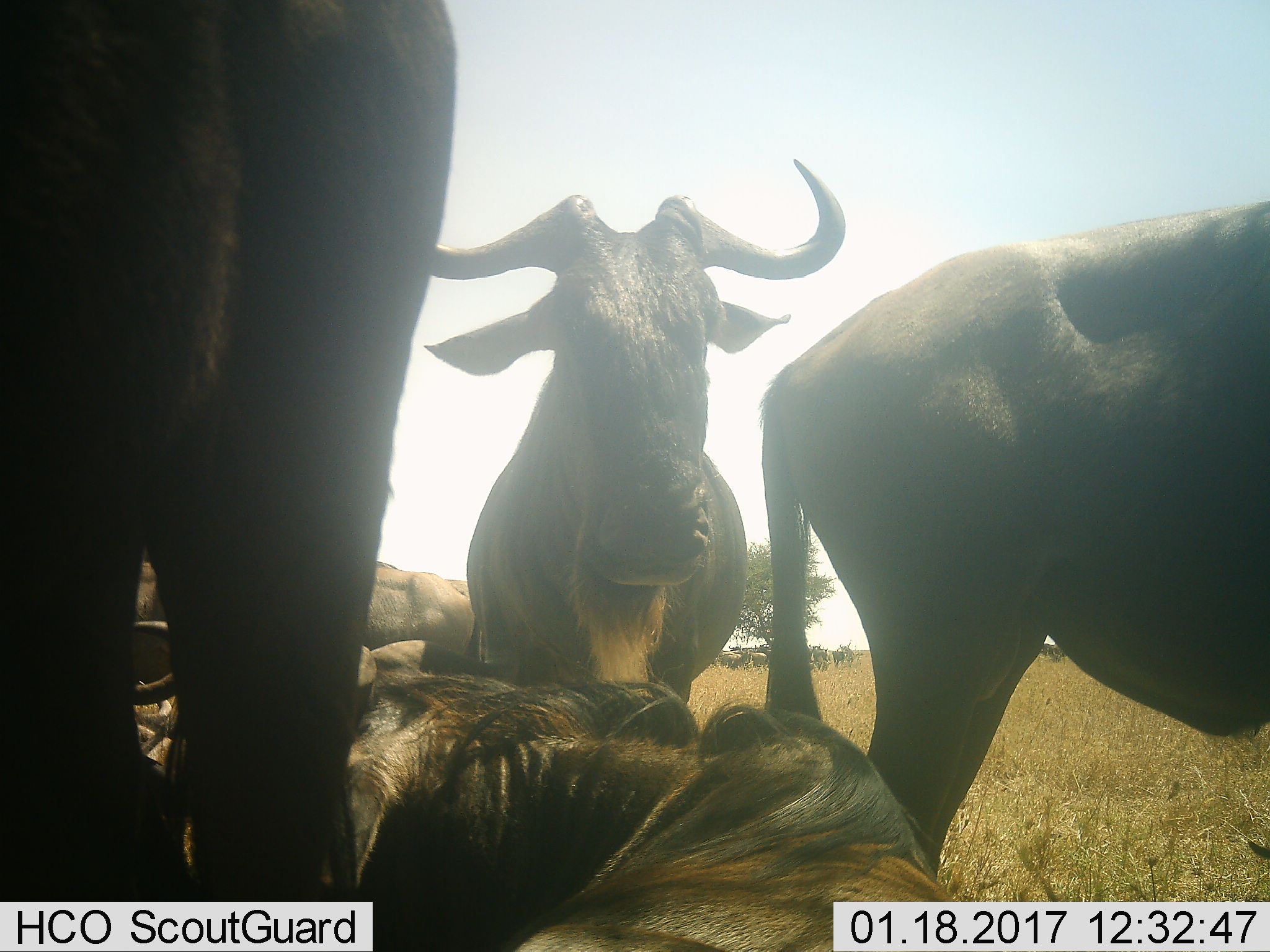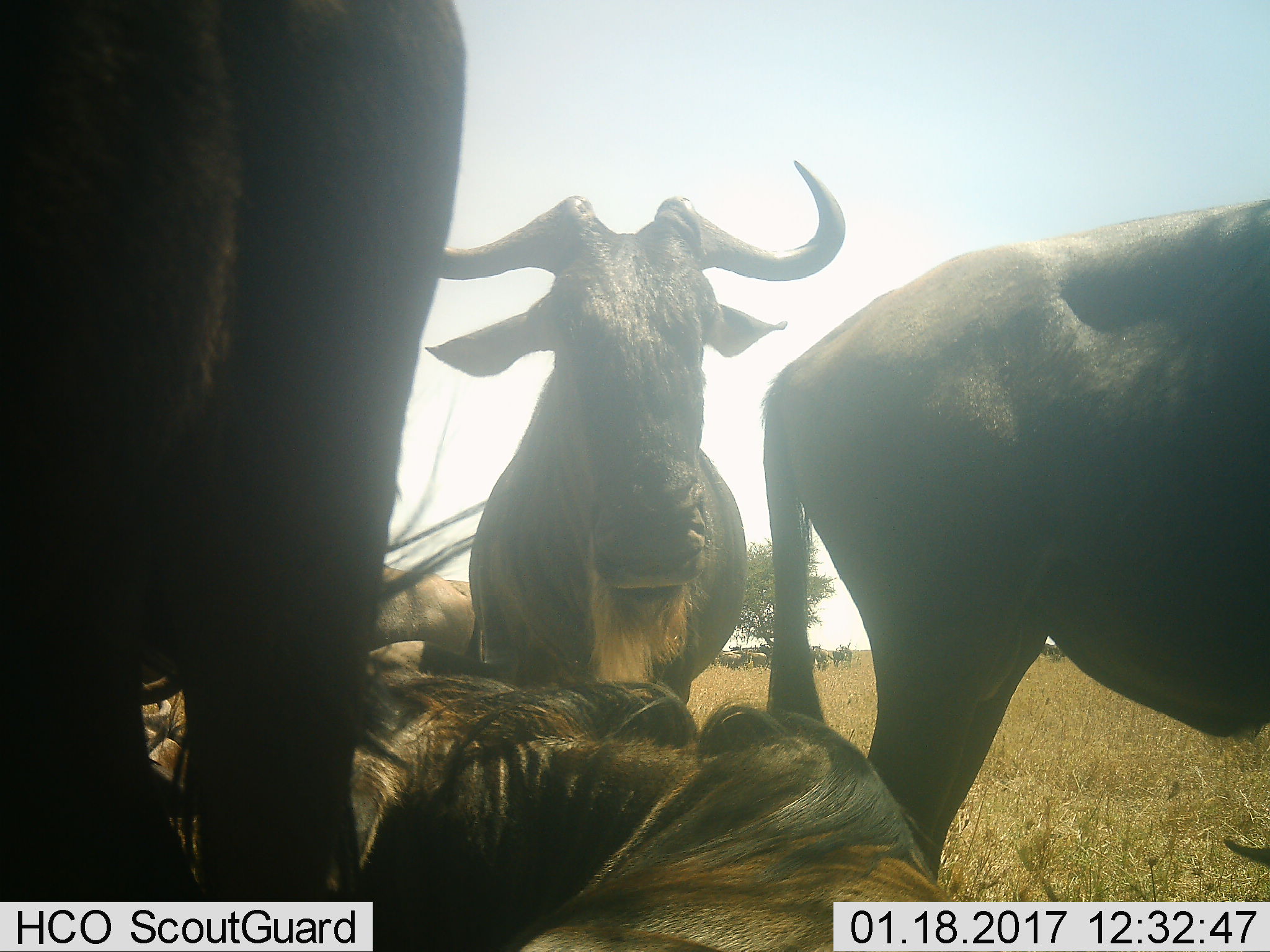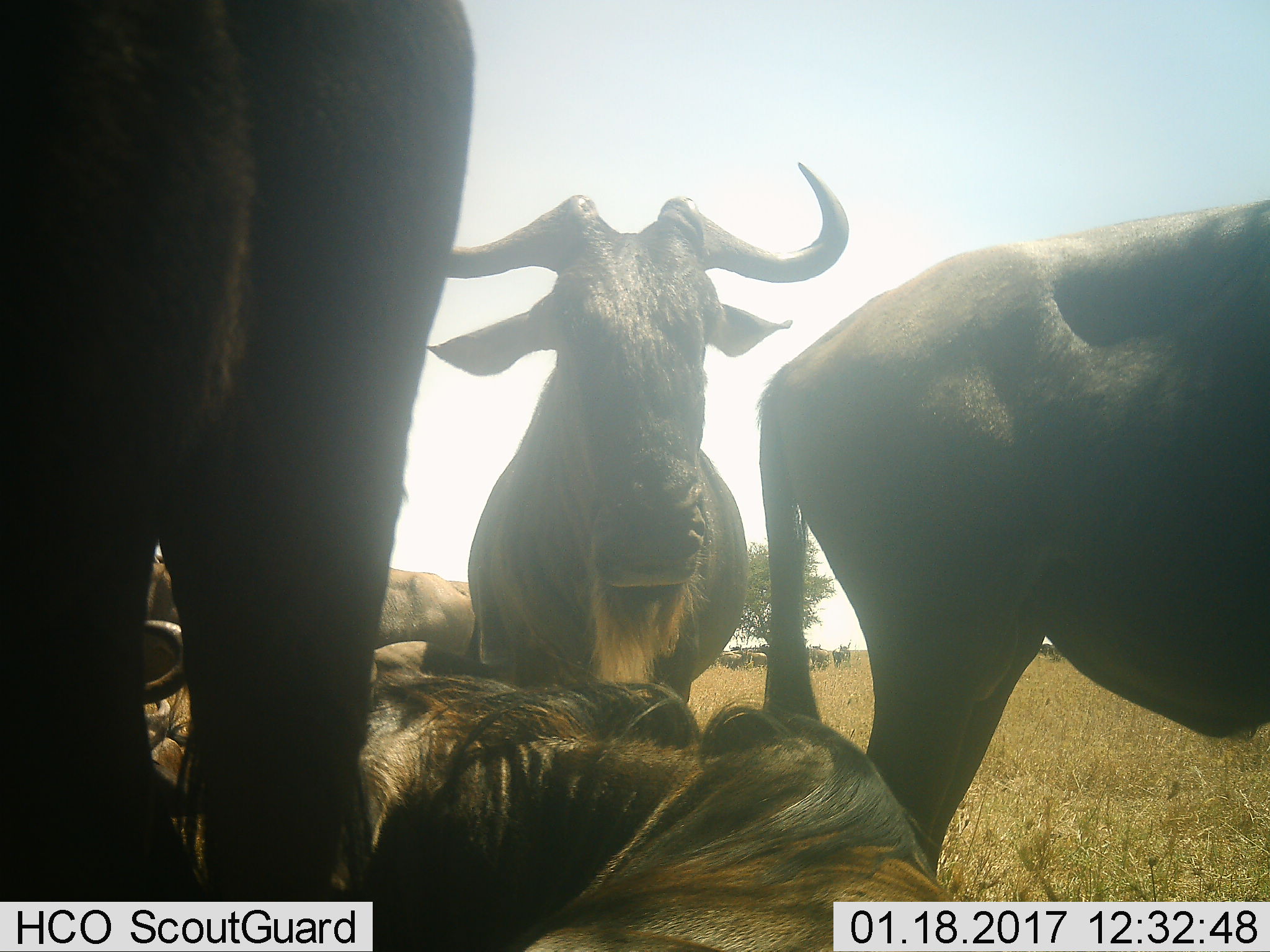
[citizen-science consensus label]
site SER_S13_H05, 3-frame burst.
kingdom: Animalia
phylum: Chordata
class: Mammalia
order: Artiodactyla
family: Bovidae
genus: Connochaetes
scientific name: Connochaetes taurinus taurinus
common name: blue wildebeest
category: wildebeestblue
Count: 6.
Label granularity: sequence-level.